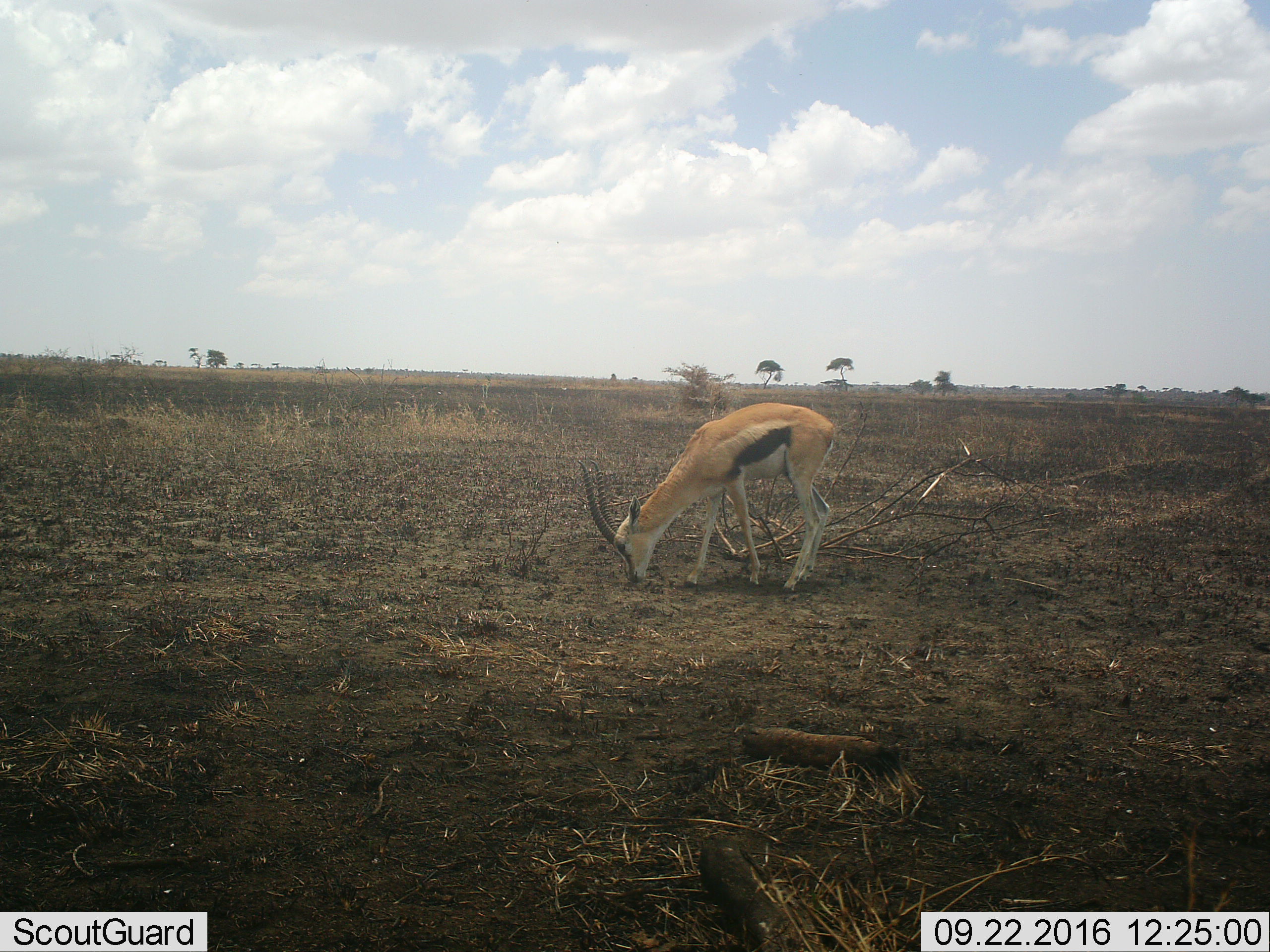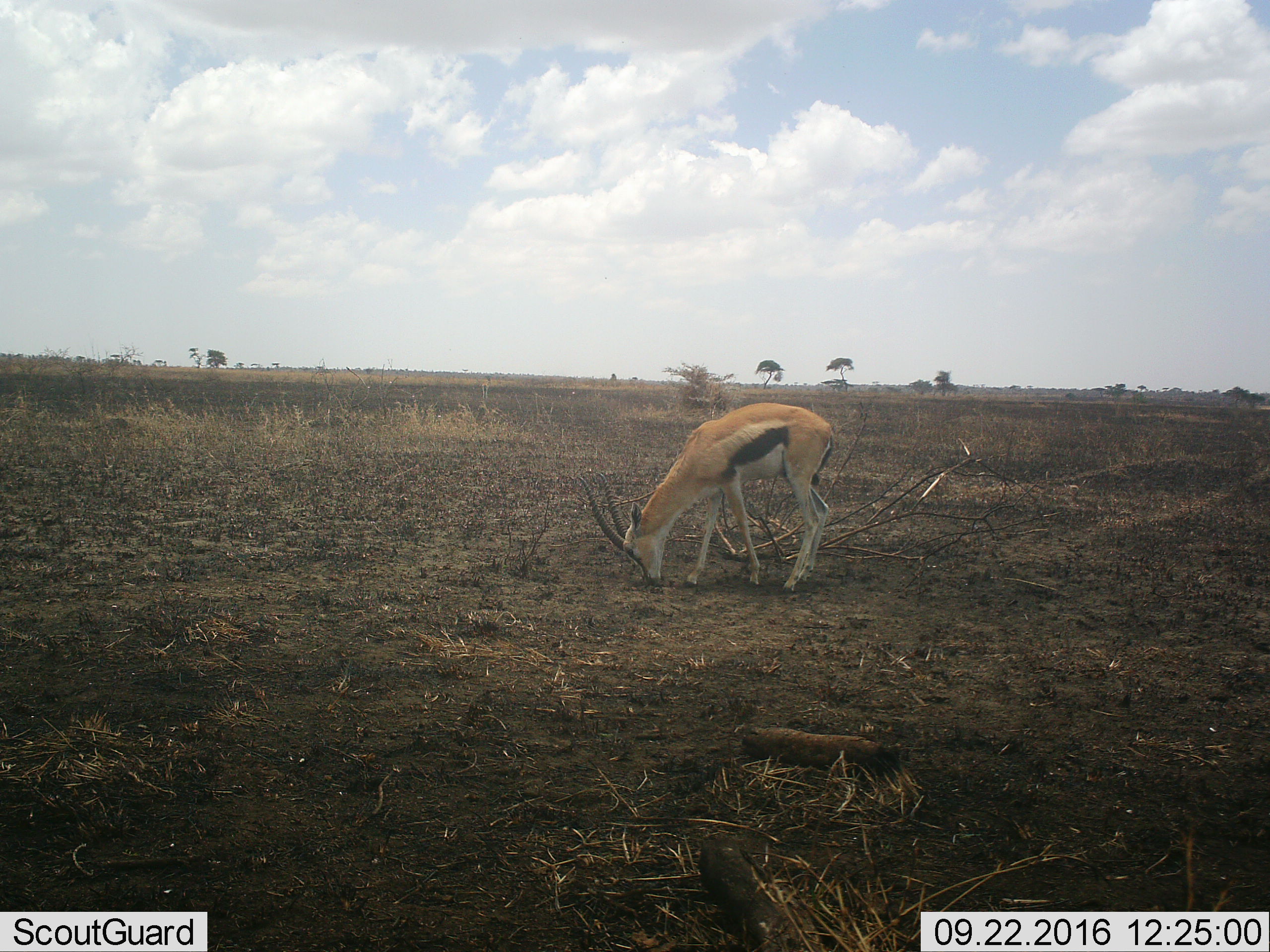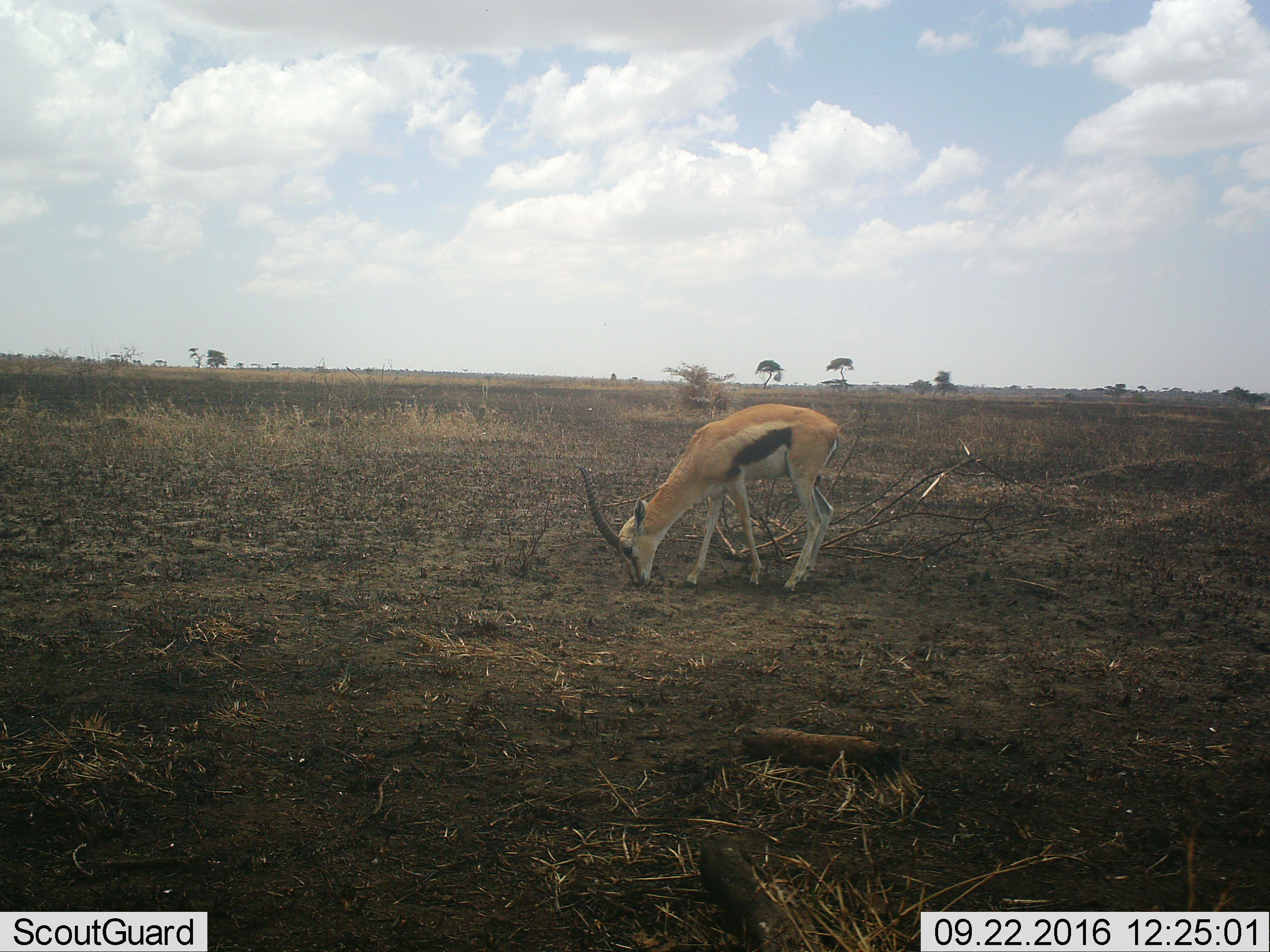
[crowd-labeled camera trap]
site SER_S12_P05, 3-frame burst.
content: unidentified animal